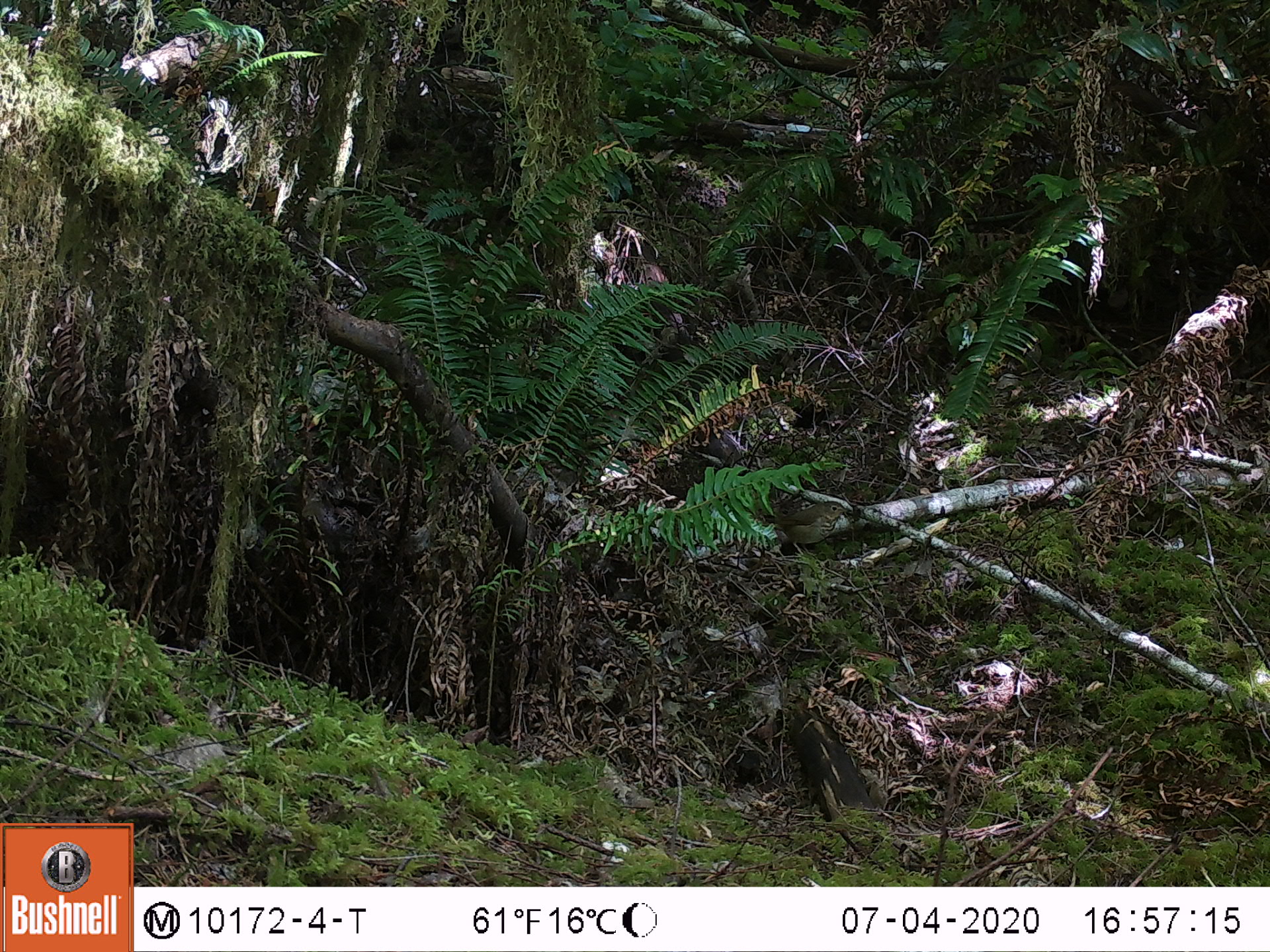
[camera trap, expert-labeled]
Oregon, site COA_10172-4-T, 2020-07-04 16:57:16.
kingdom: Animalia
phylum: Chordata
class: Aves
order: Passeriformes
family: Turdidae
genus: Catharus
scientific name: Catharus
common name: brown thrushes and nightingale-thrushes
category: catharus species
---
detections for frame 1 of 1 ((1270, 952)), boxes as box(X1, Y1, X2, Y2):
catharus species: box(717, 491, 863, 567)